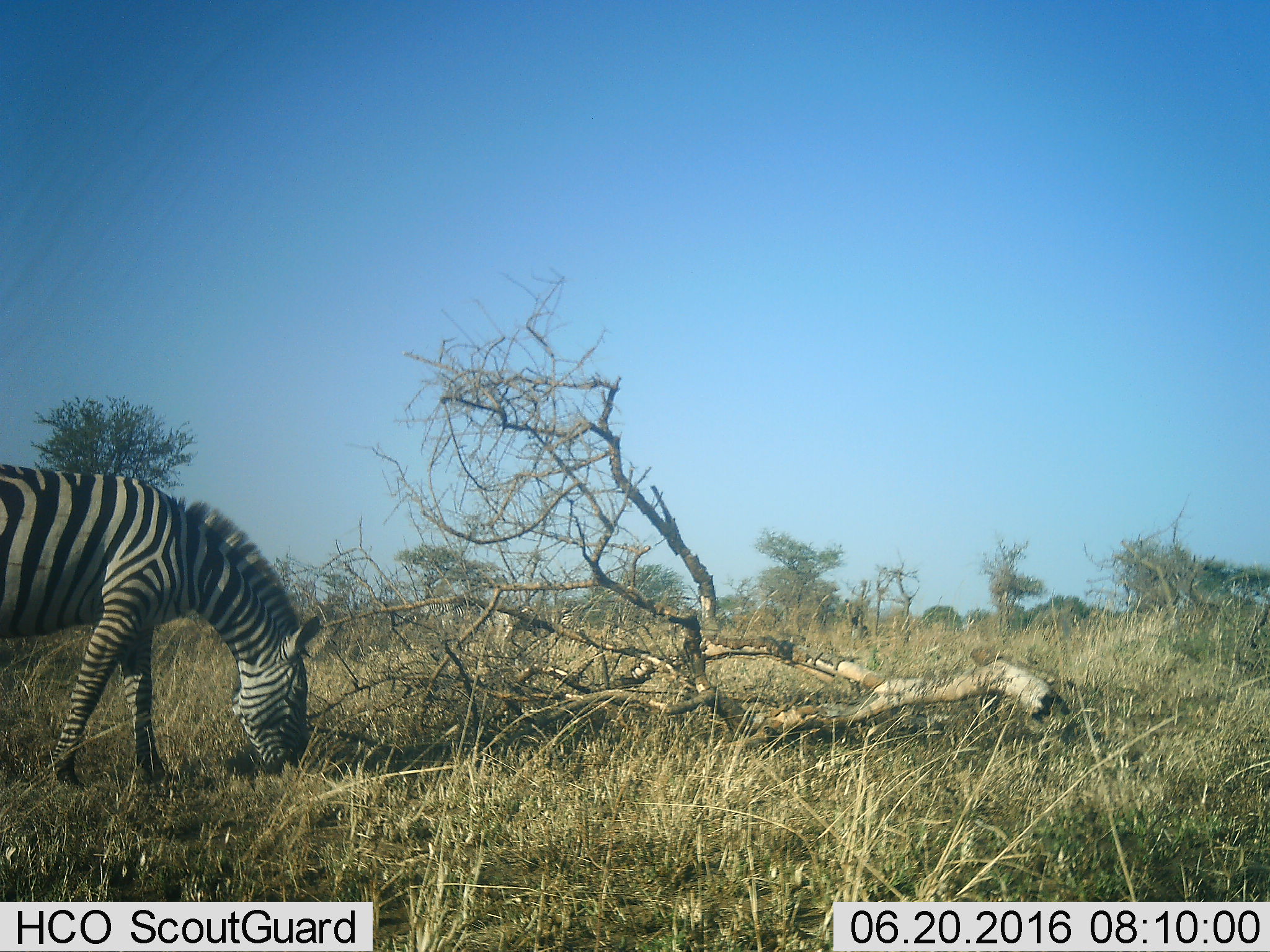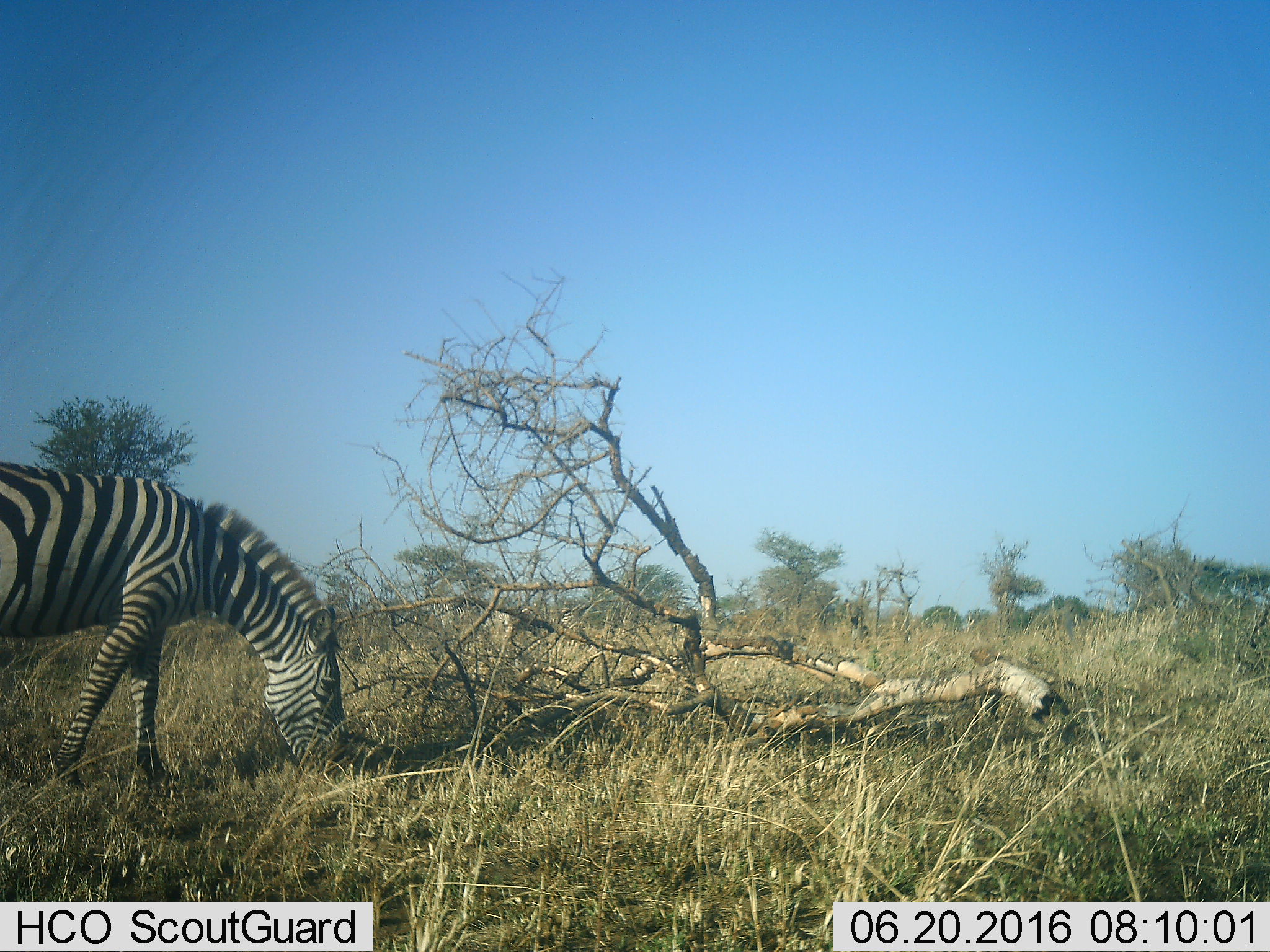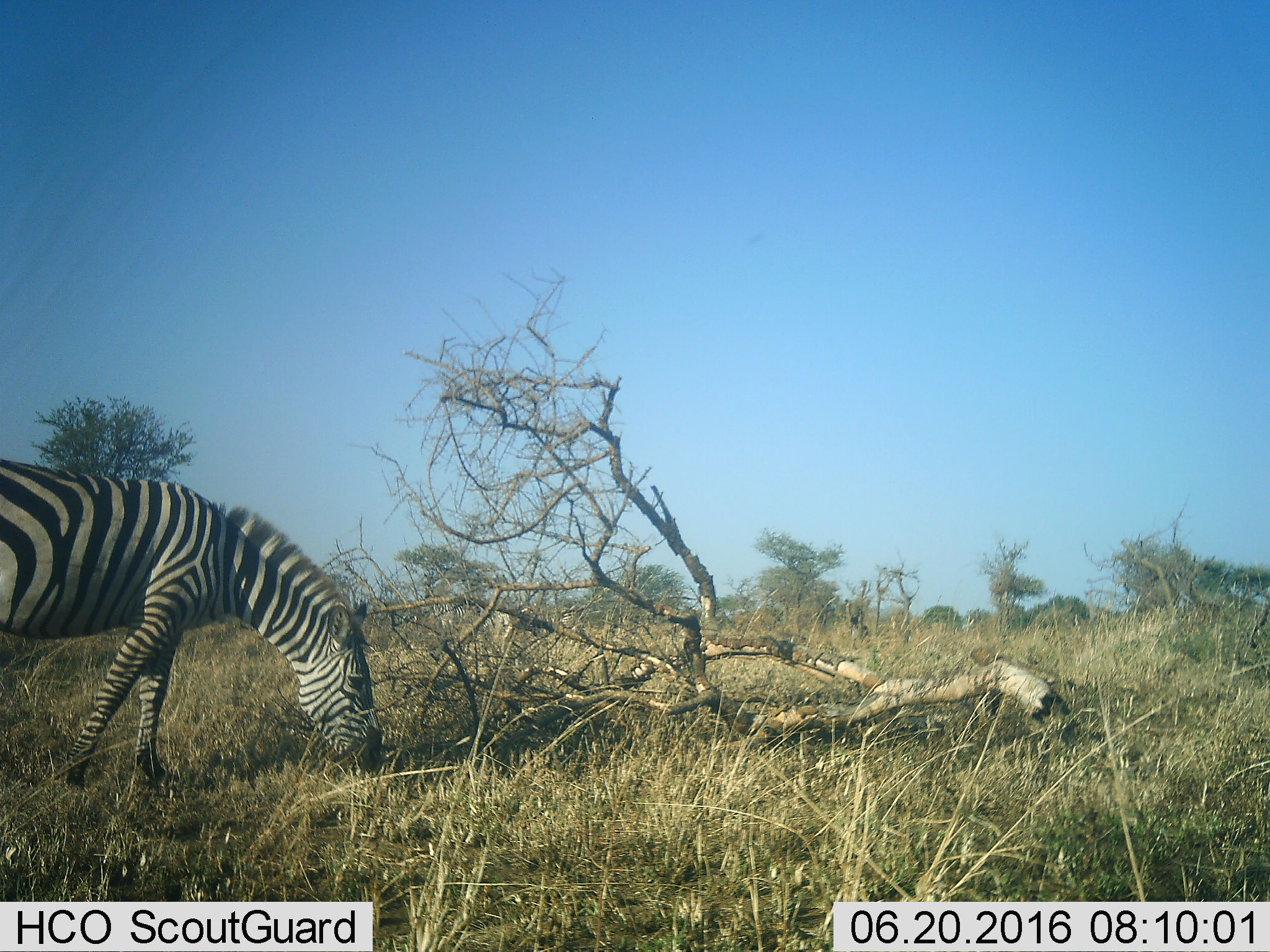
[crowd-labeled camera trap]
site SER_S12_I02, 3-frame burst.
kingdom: Animalia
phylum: Chordata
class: Mammalia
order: Perissodactyla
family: Equidae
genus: Equus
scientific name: Equus quagga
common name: plains zebra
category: zebraplains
Zebraplains (plains zebra) (Equus quagga), count 1. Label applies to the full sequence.